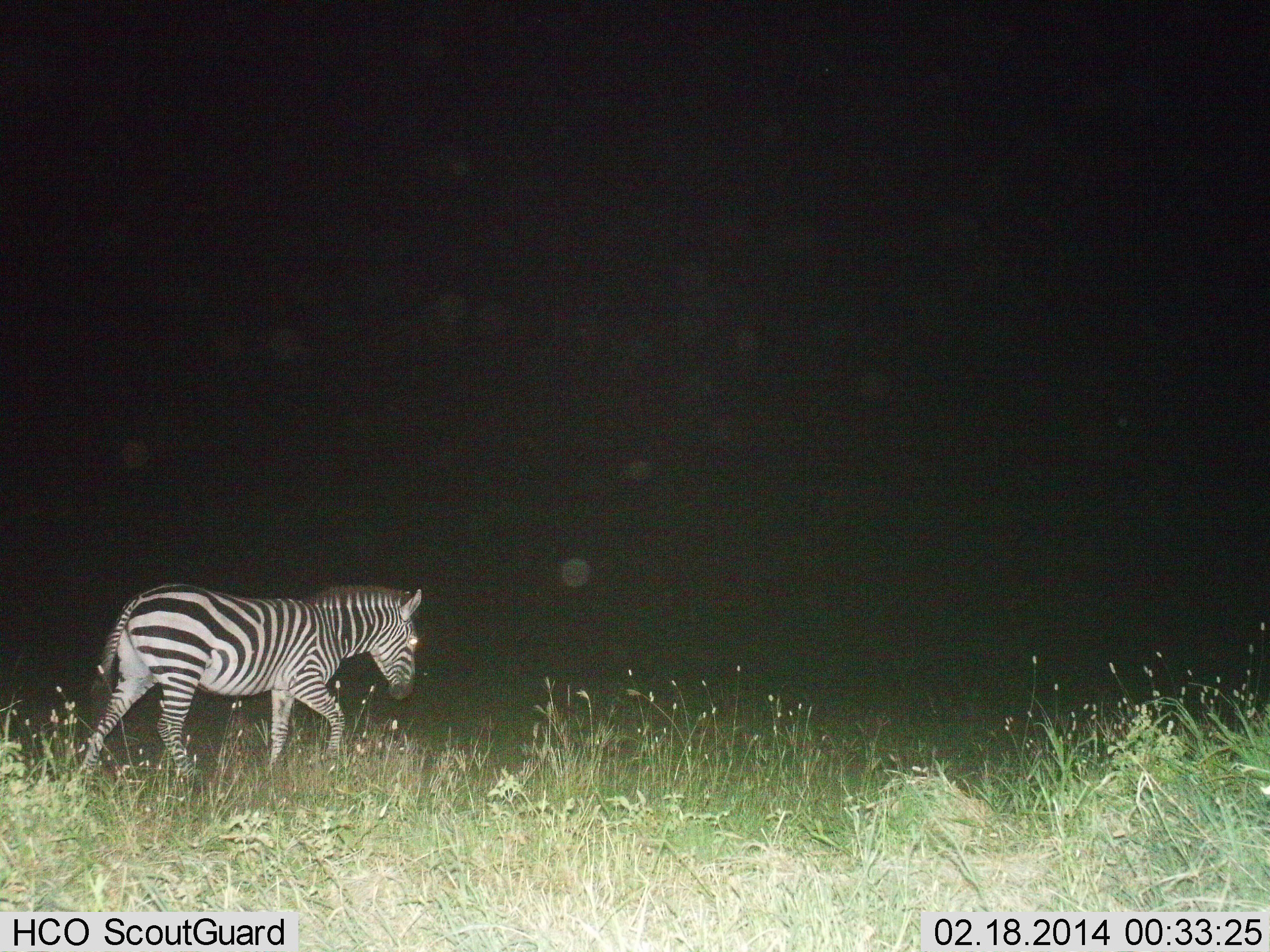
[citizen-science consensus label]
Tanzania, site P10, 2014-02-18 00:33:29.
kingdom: Animalia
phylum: Chordata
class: Mammalia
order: Perissodactyla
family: Equidae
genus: Equus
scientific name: Equus quagga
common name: plains zebra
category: zebra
Zebra (plains zebra) (Equus quagga), count 1. Behavior (volunteer vote fractions): standing 0%, resting 0%, moving 100%, interacting 0%. Young present (vote fraction): 0%. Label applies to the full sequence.